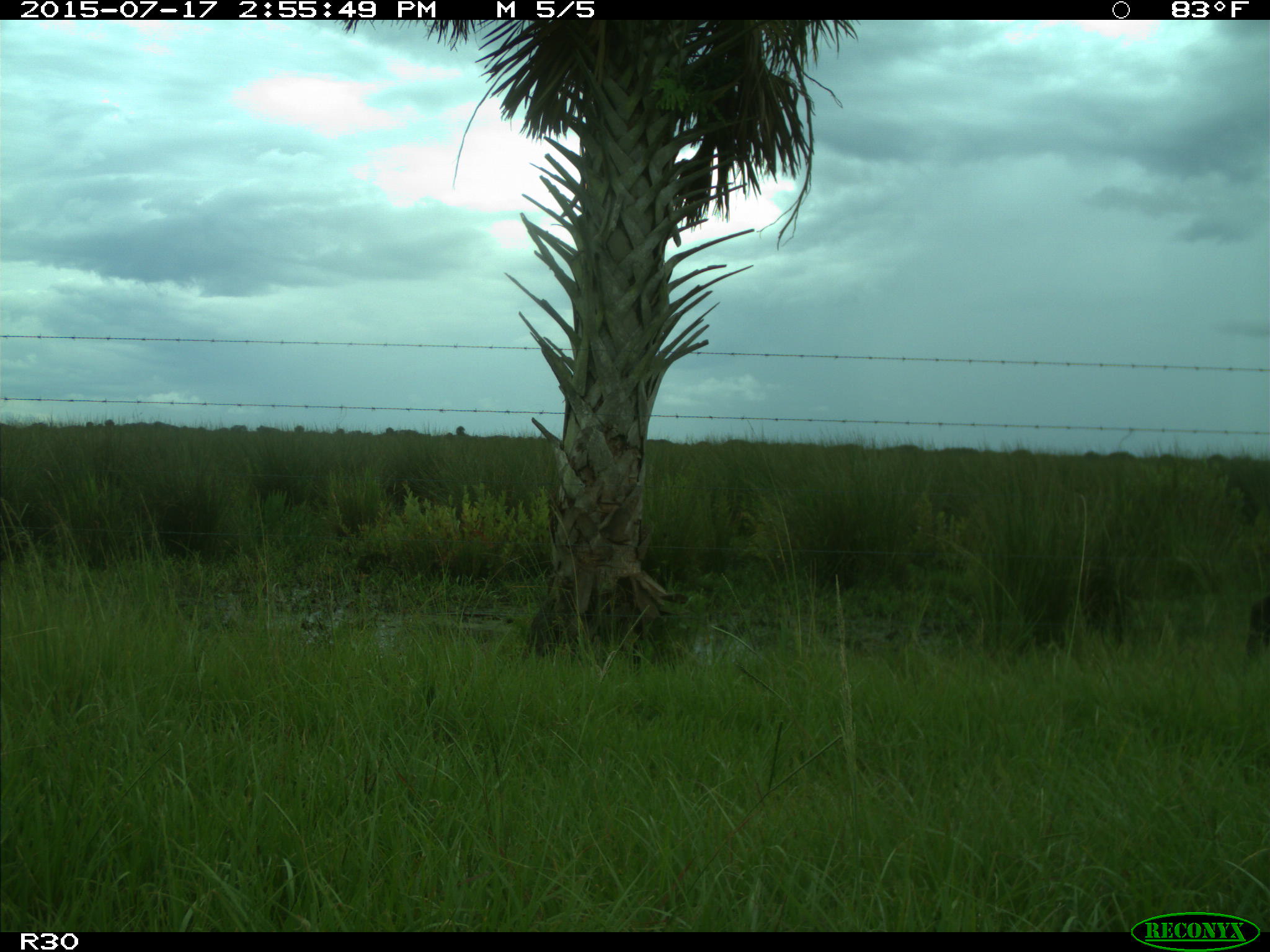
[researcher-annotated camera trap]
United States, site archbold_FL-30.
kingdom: Animalia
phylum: Chordata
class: Mammalia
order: Artiodactyla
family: Bovidae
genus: Bos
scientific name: Bos taurus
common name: domestic cow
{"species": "Bos taurus (domestic cow)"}